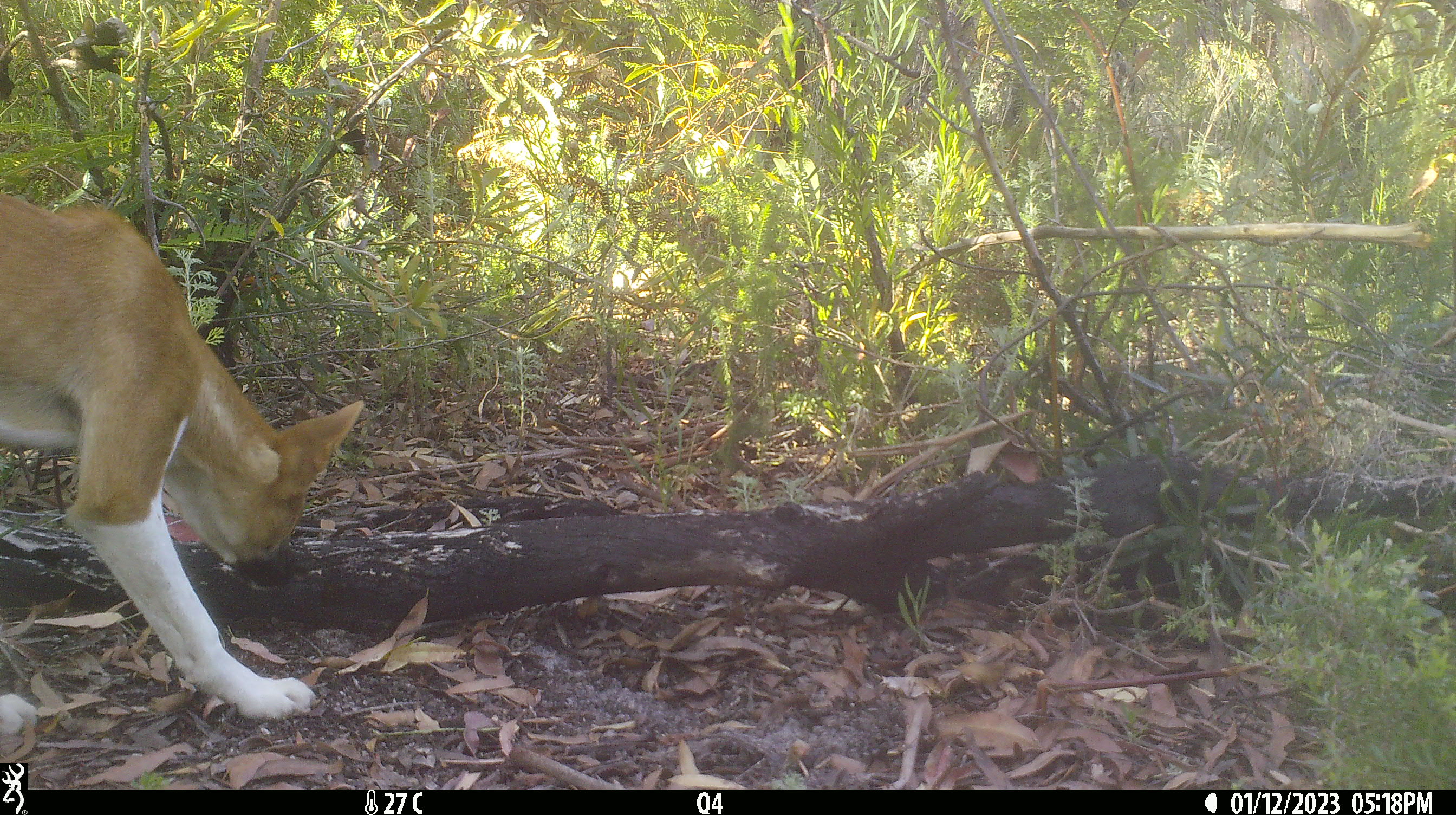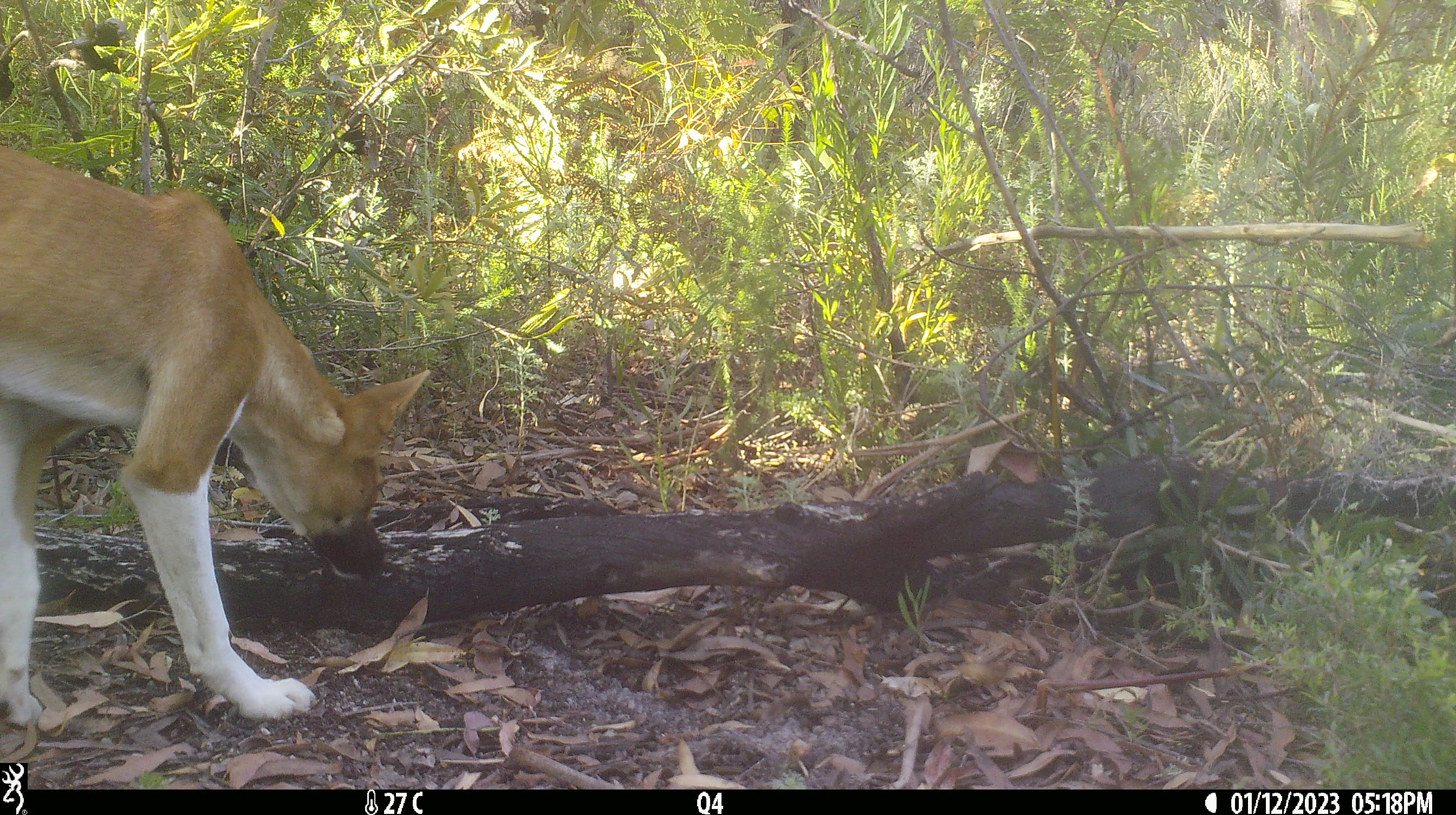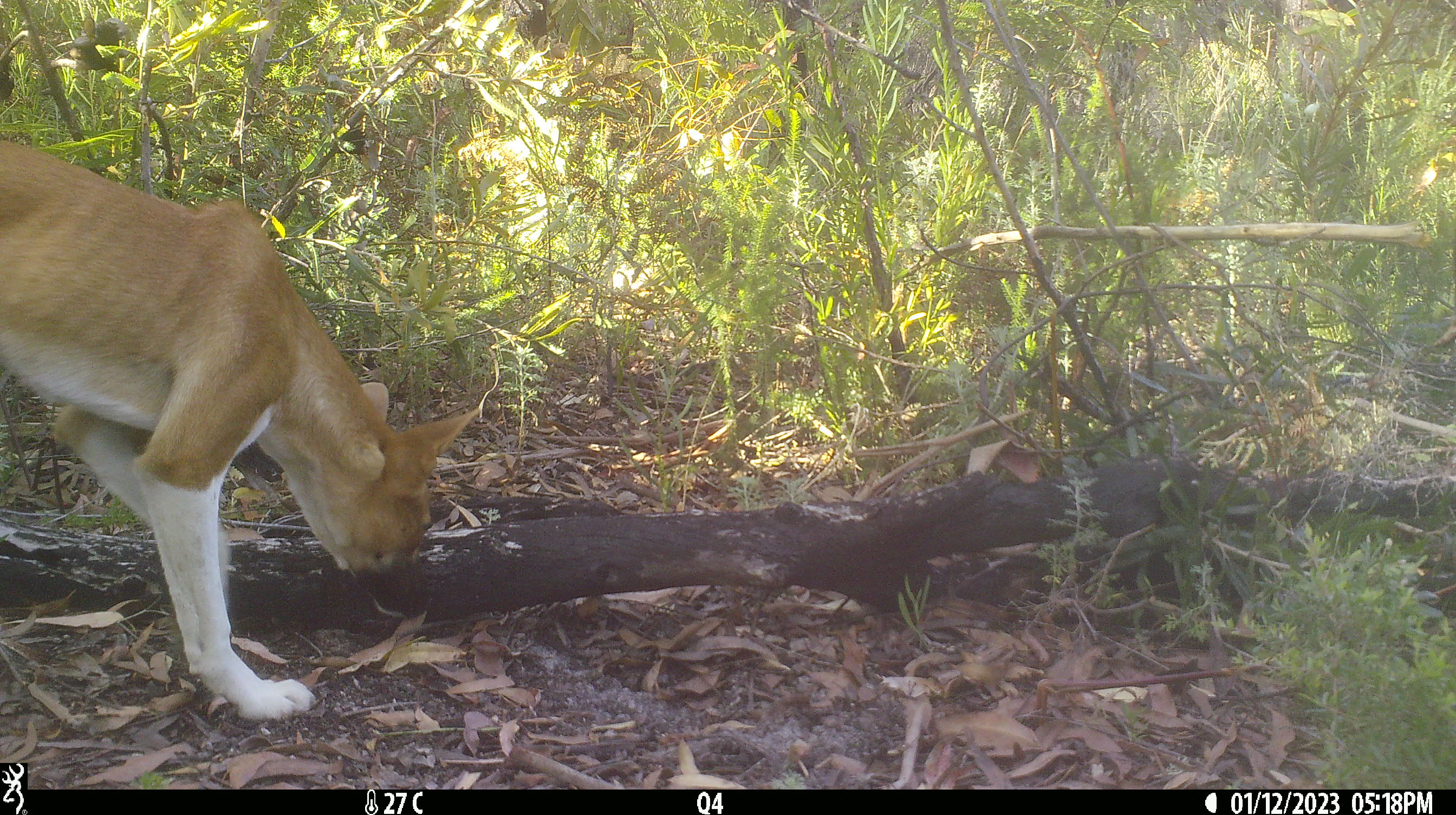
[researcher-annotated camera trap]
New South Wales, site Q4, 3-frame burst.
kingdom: Animalia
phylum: Chordata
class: Mammalia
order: Carnivora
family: Canidae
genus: Canis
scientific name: Canis familiaris dingo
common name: dingo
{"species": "dingo (Canis familiaris dingo)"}